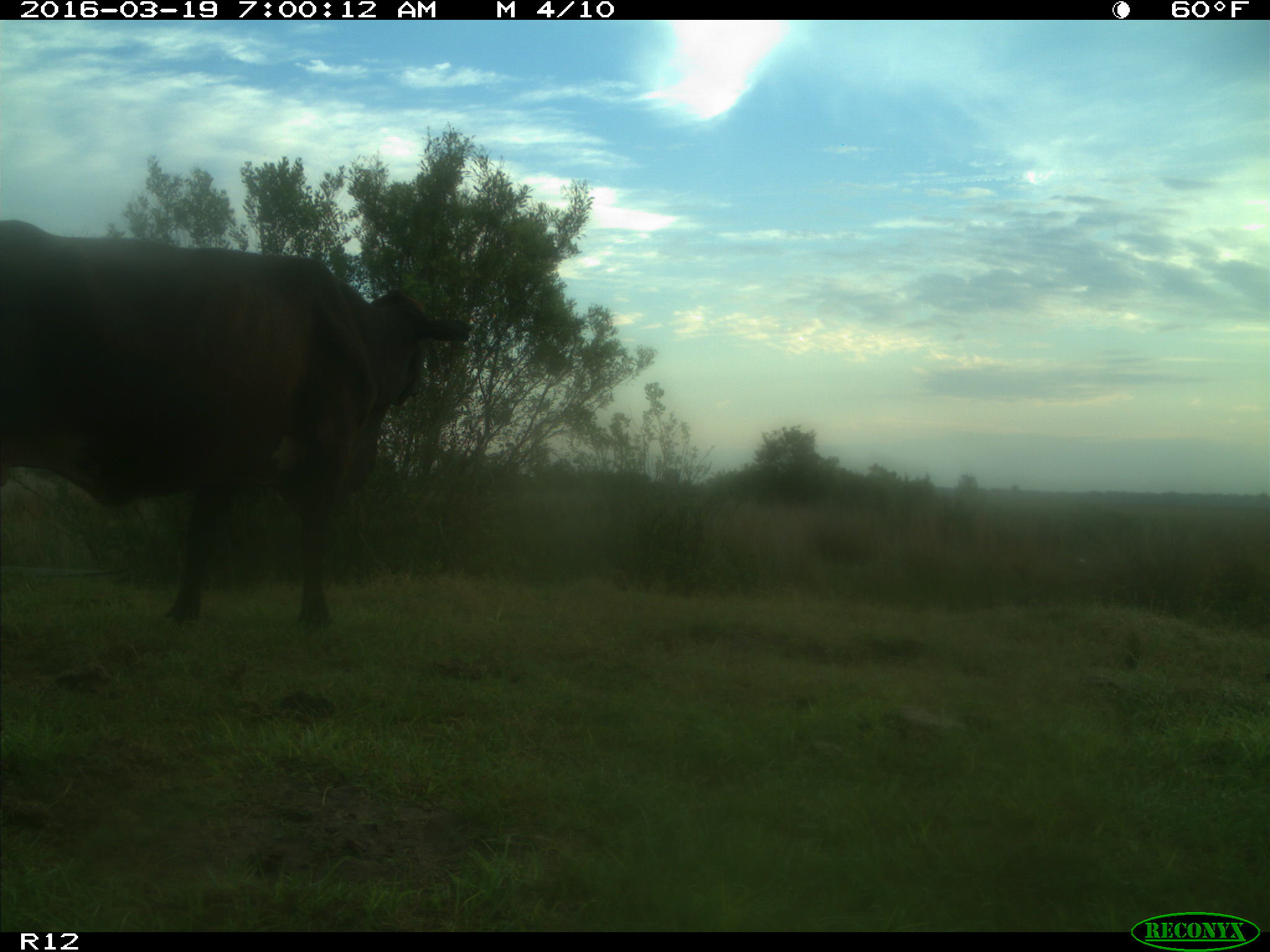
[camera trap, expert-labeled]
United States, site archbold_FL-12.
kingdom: Animalia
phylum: Chordata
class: Mammalia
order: Artiodactyla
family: Bovidae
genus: Bos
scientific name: Bos taurus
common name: domestic cow